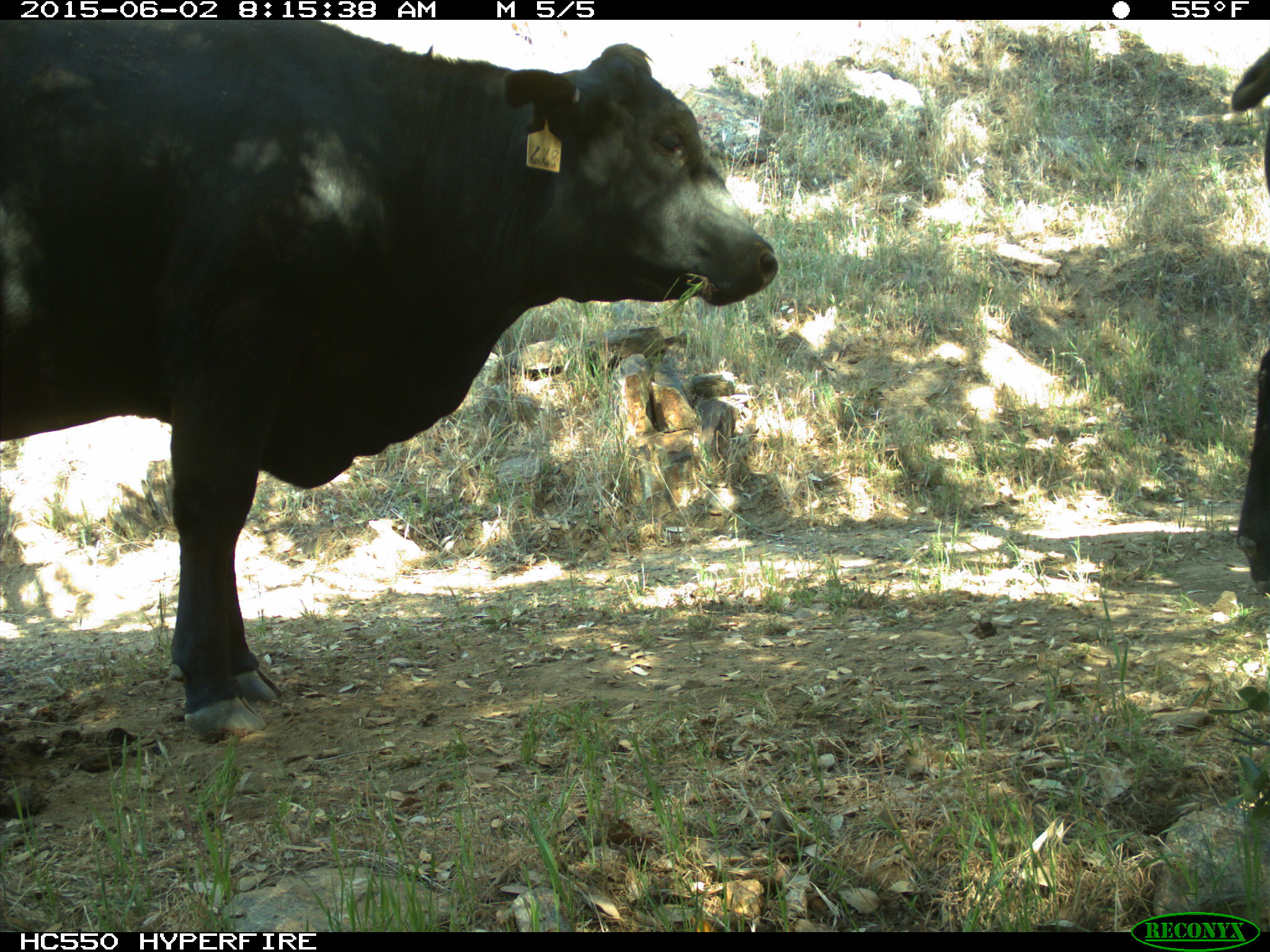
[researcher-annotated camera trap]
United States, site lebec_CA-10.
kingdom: Animalia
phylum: Chordata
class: Mammalia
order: Artiodactyla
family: Bovidae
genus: Bos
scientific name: Bos taurus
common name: domestic cow